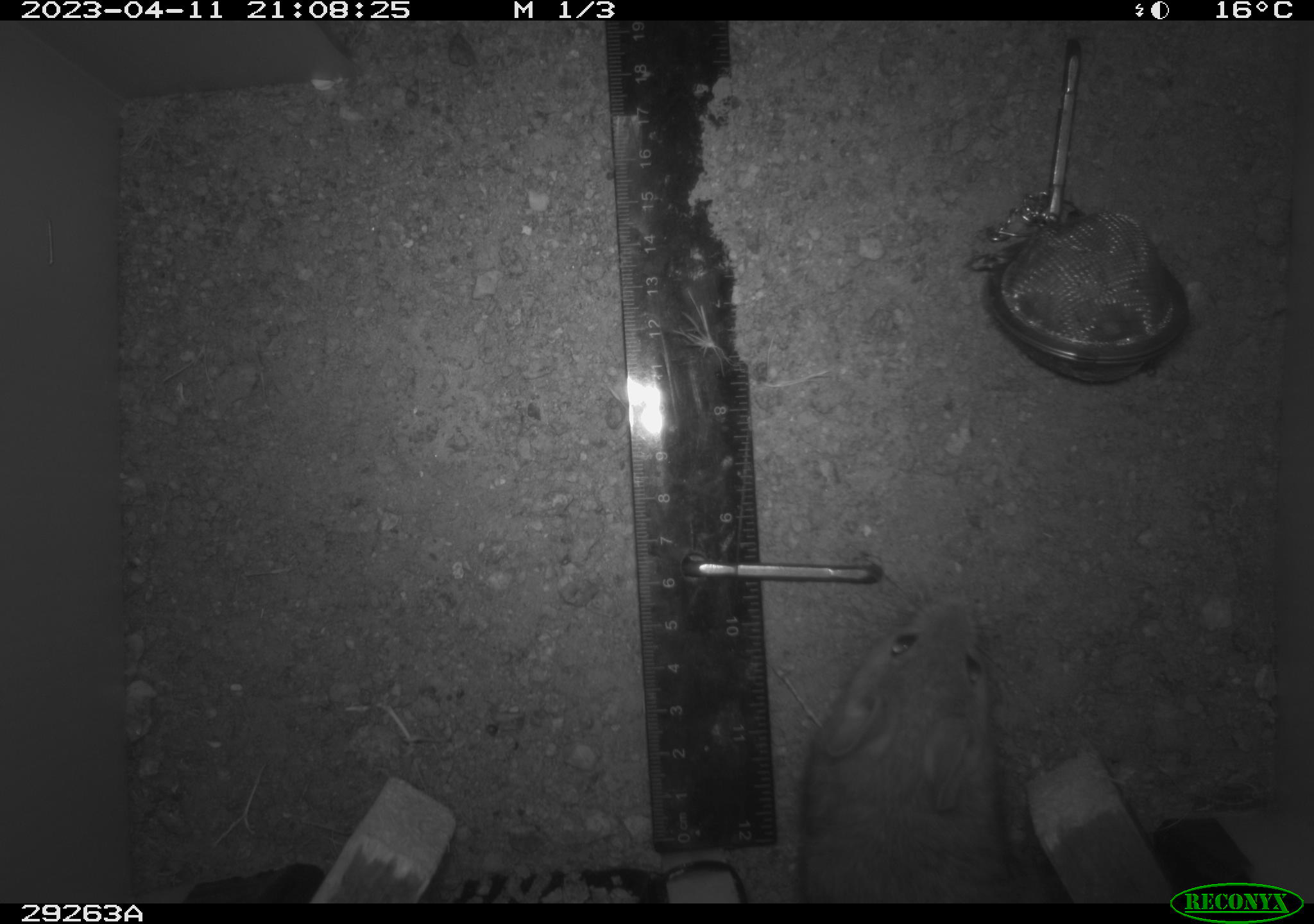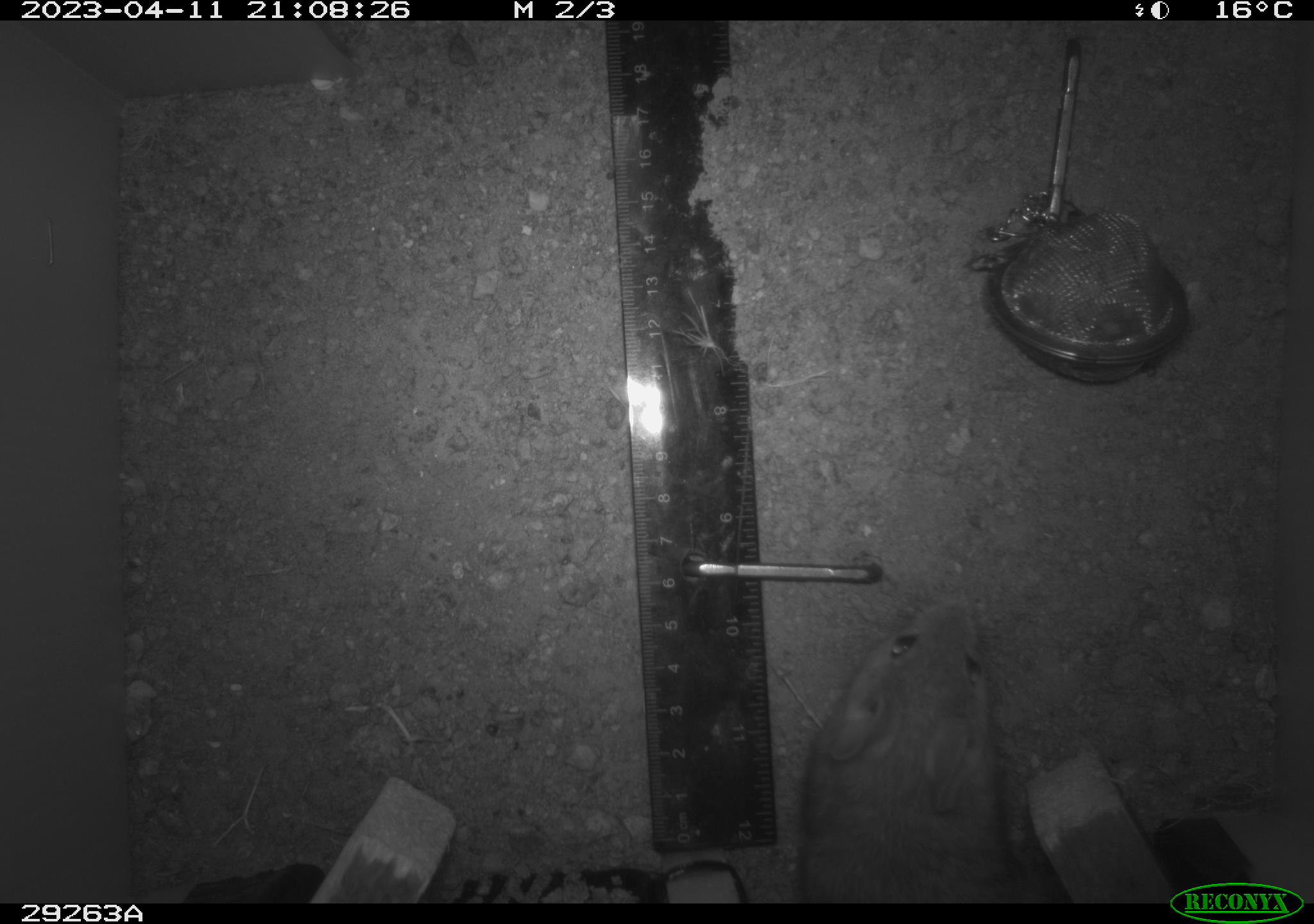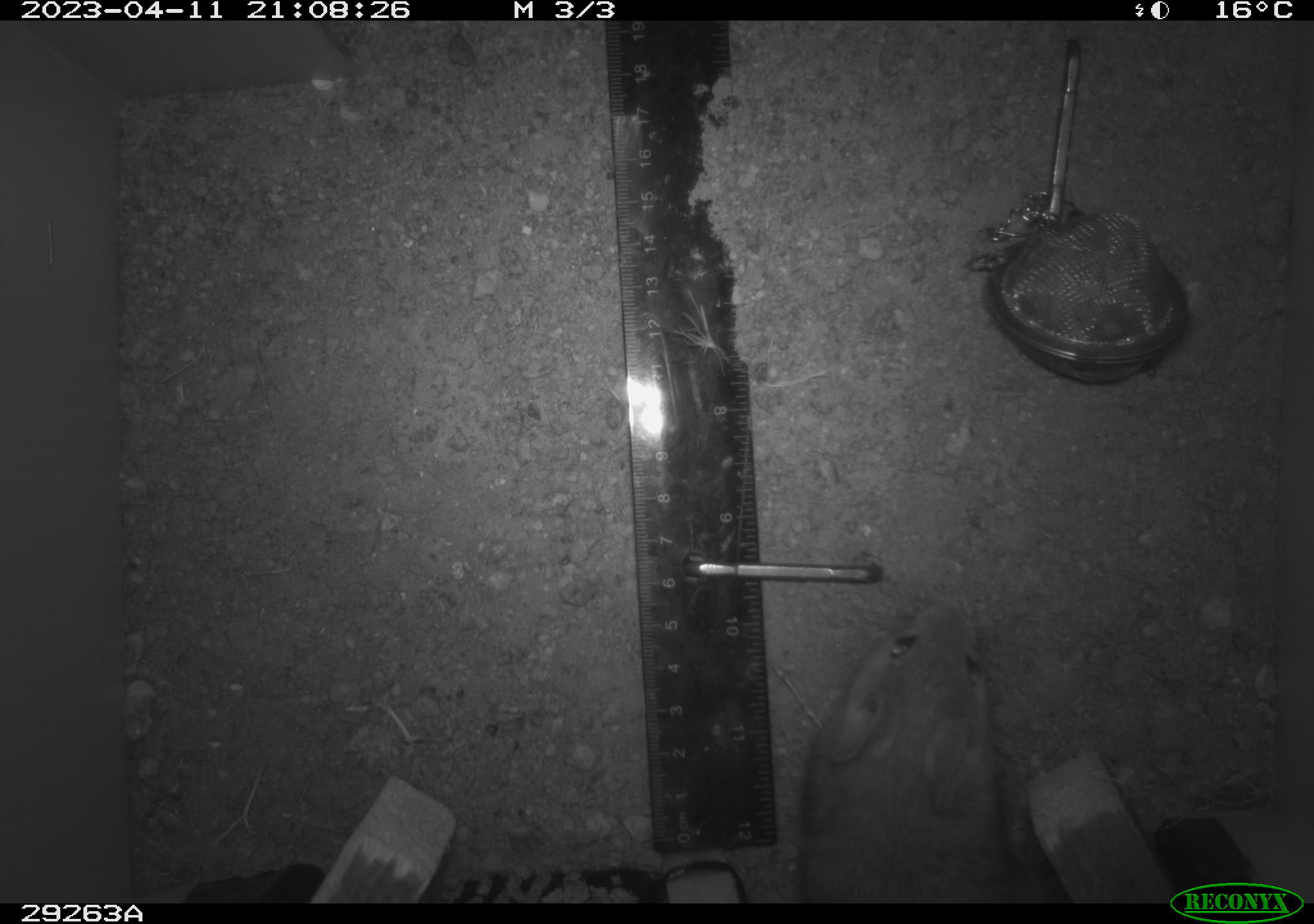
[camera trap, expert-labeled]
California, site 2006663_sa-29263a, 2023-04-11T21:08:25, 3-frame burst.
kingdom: Animalia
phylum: Chordata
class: Mammalia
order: Rodentia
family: Cricetidae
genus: Peromyscus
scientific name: Peromyscus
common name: deer mice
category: peromyscus species